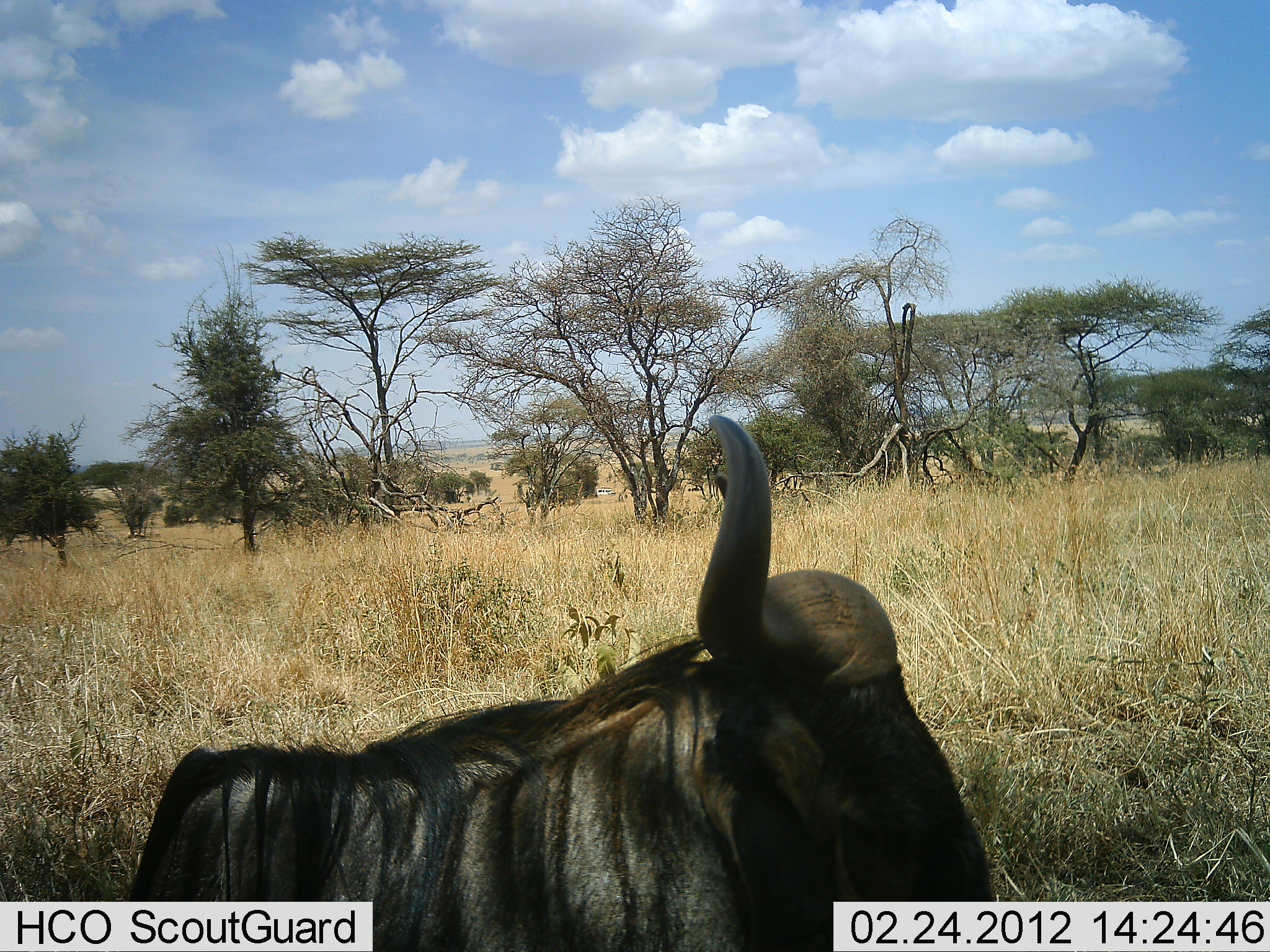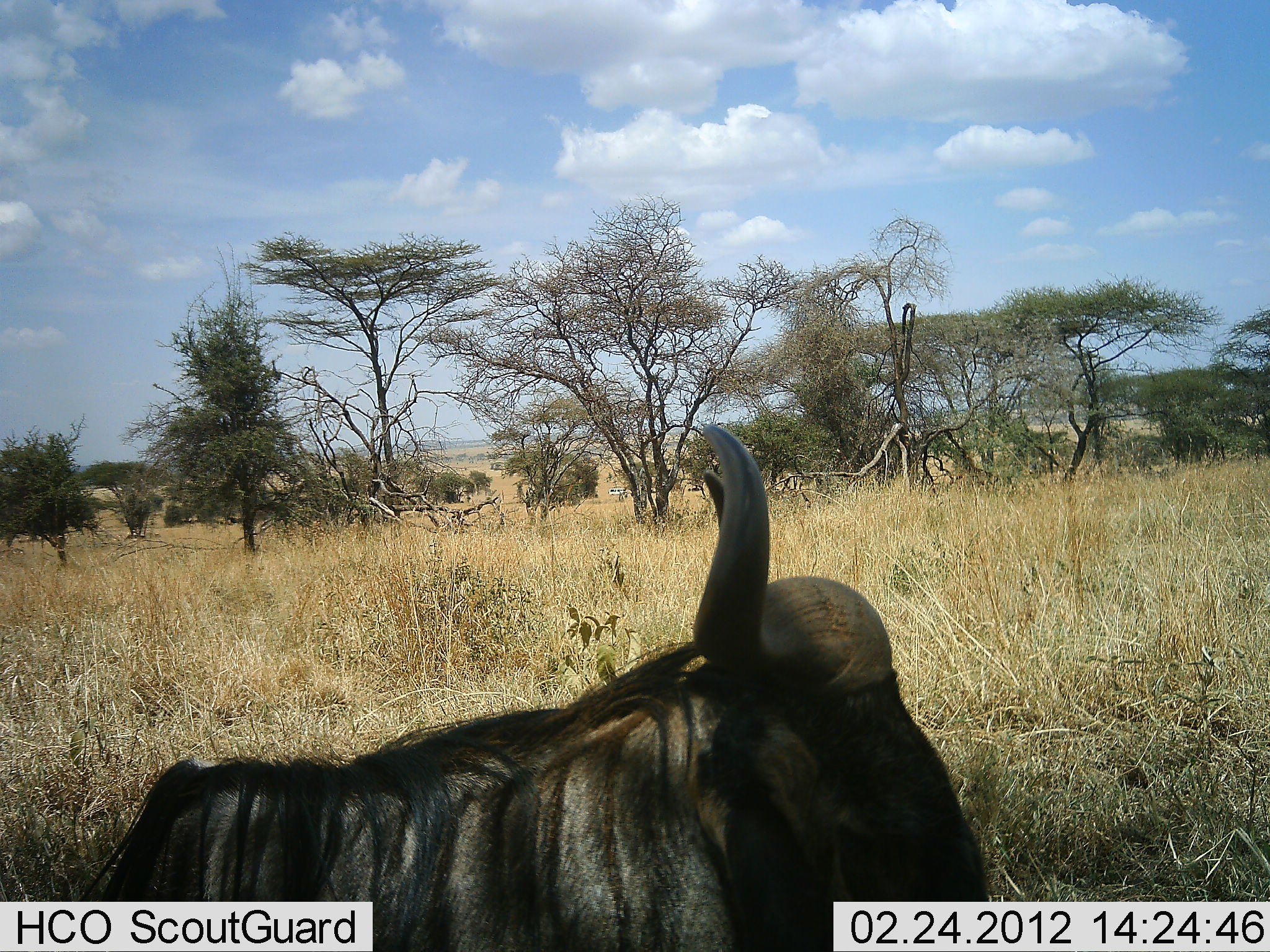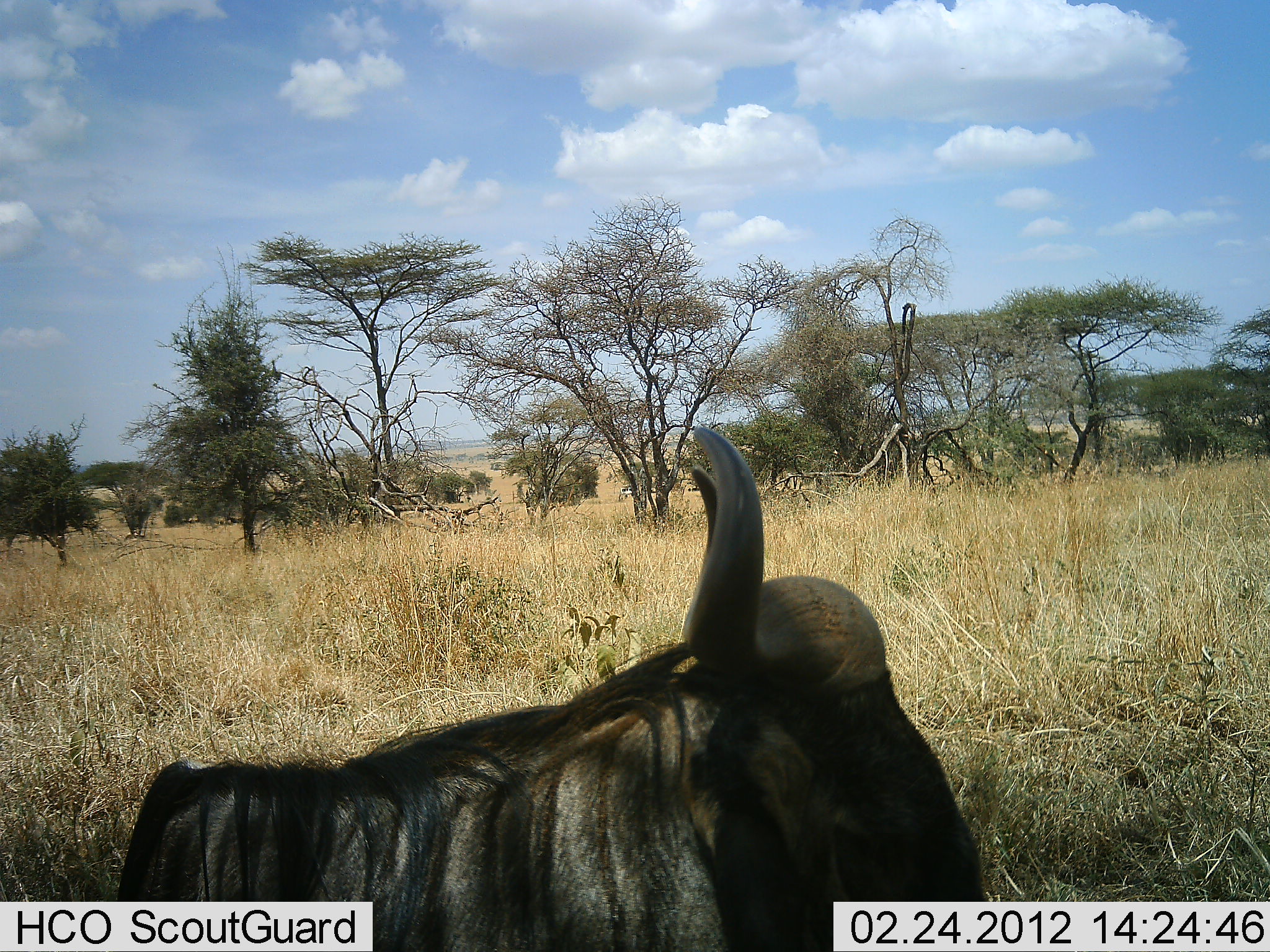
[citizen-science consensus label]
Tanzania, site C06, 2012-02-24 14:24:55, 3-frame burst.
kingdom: Animalia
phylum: Chordata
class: Mammalia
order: Artiodactyla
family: Bovidae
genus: Connochaetes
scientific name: Connochaetes taurinus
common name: blue wildebeest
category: wildebeest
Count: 1.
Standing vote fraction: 8%.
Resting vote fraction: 88%.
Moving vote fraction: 4%.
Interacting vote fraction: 0%.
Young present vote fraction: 0%.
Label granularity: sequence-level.